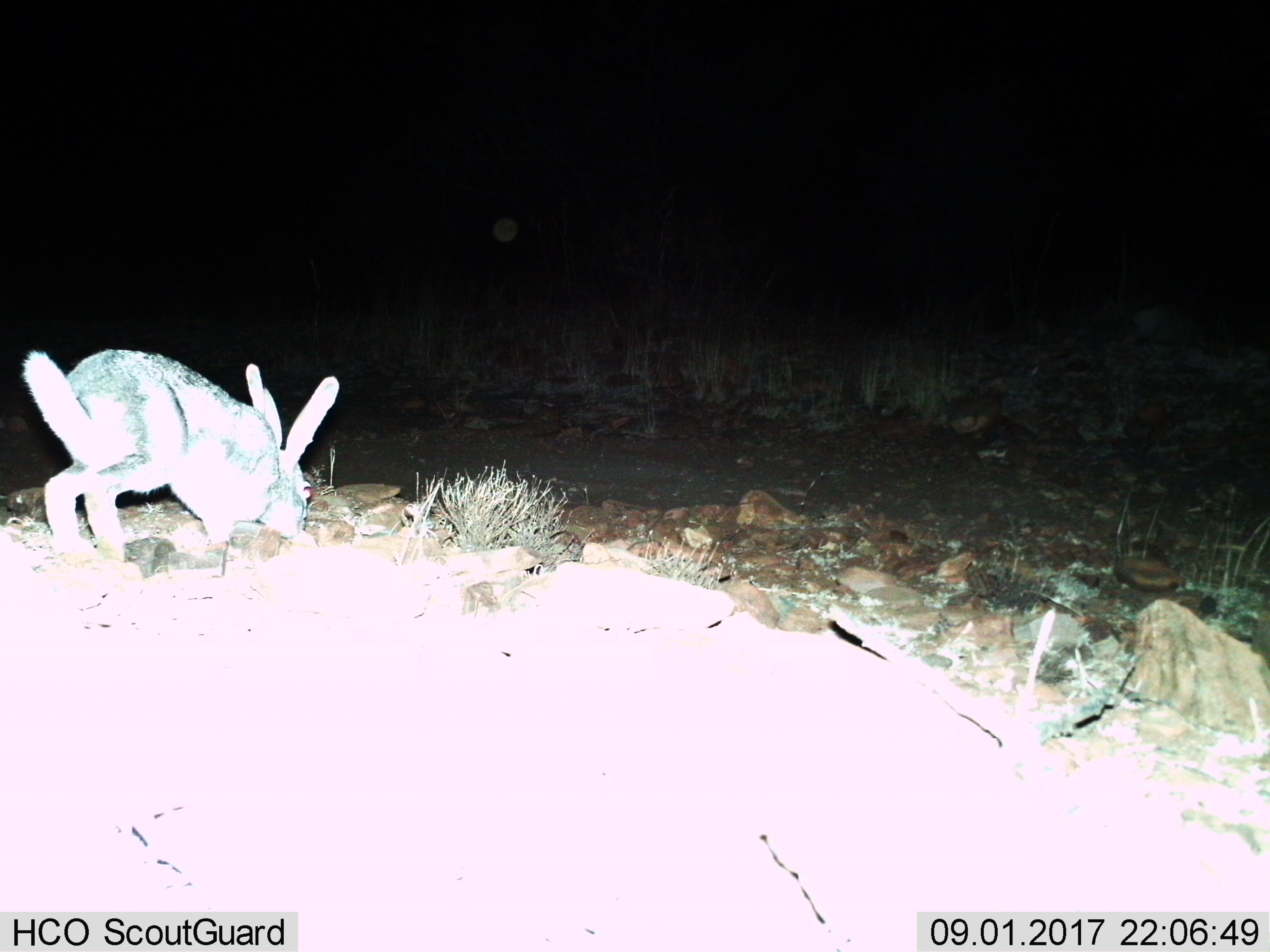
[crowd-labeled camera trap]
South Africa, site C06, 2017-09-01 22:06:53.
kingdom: Animalia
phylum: Chordata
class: Mammalia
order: Lagomorpha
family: Leporidae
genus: Lepus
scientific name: Lepus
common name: hare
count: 1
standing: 0%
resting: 0%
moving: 60%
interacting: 20%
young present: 0%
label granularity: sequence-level